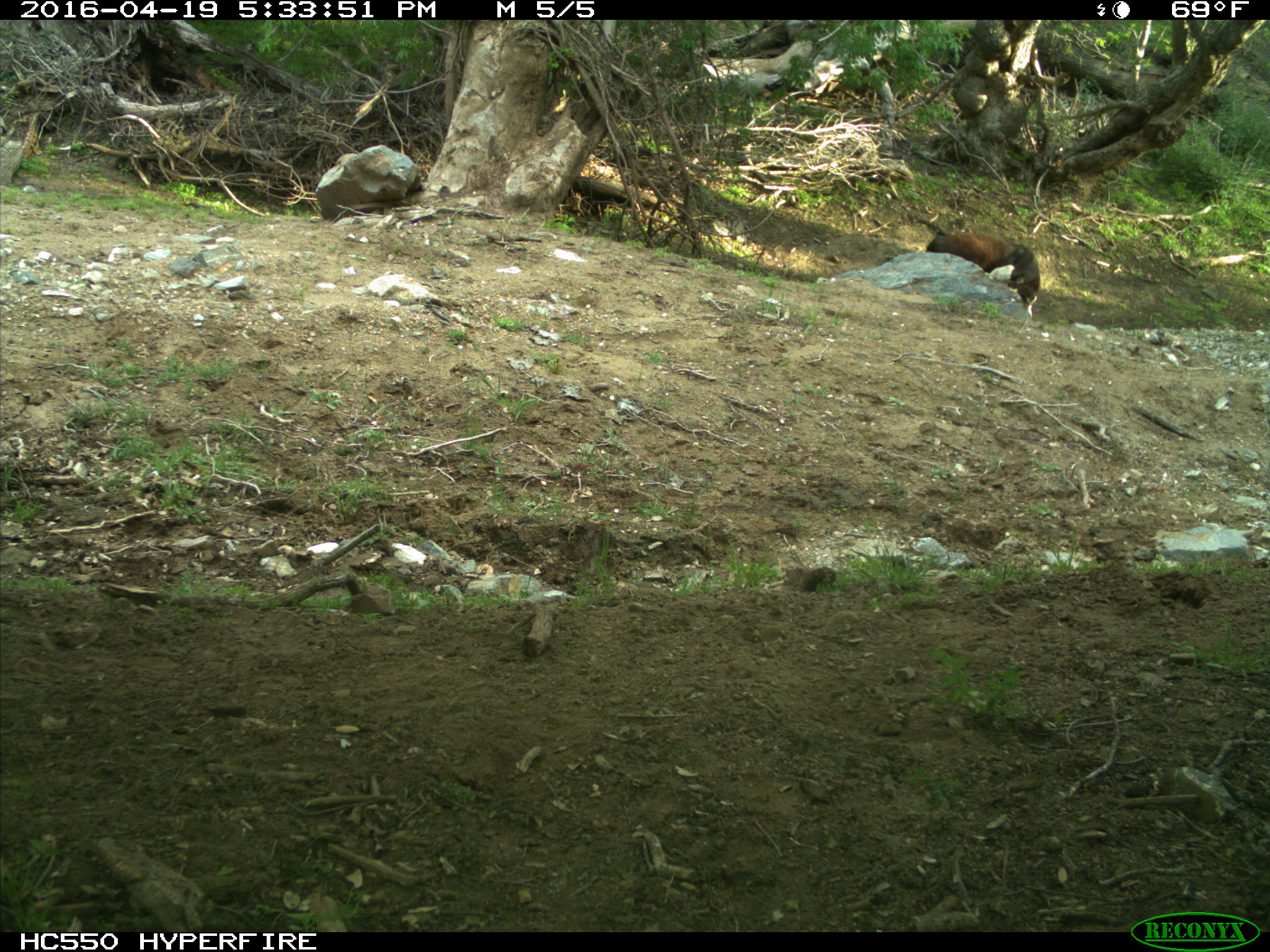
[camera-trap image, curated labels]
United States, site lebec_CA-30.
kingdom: Animalia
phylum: Chordata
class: Mammalia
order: Artiodactyla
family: Bovidae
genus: Bos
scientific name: Bos taurus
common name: domestic cow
Bos taurus (domestic cow).